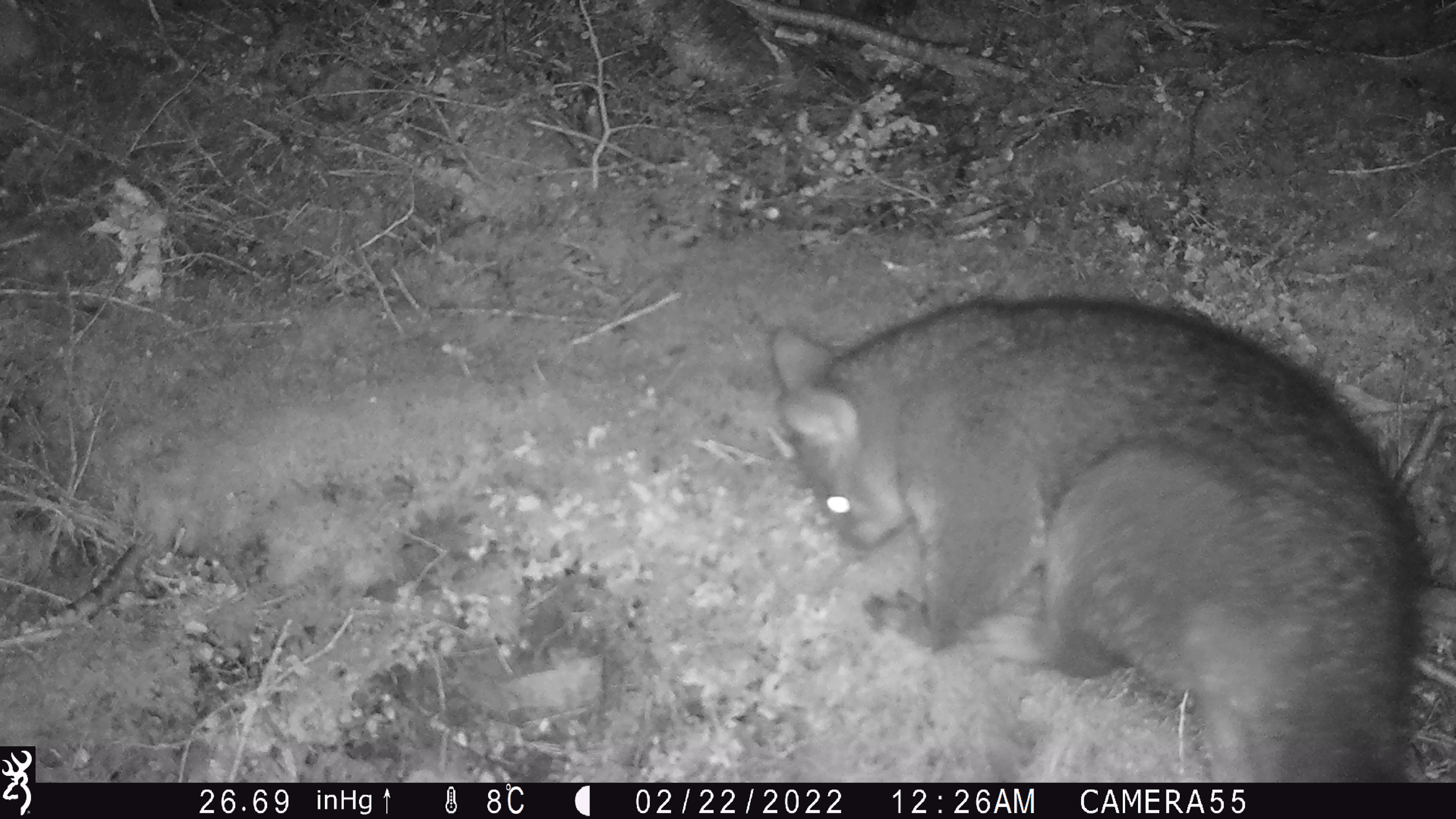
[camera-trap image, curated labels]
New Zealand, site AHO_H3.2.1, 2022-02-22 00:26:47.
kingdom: Animalia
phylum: Chordata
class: Mammalia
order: Diprotodontia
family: Phalangeridae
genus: Trichosurus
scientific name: Trichosurus vulpecula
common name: common brushtail possum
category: possum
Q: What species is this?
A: Possum (common brushtail possum) (Trichosurus vulpecula).